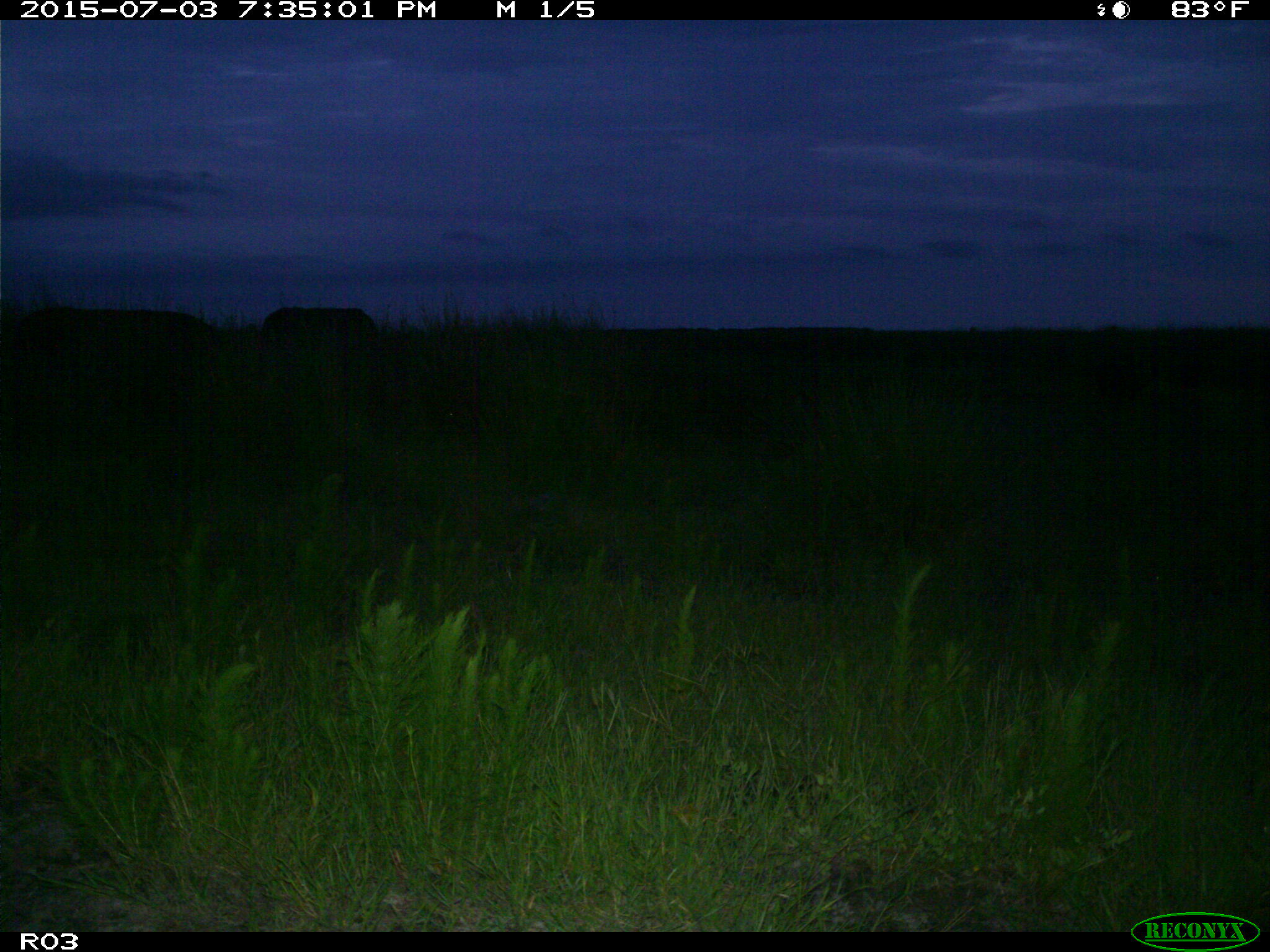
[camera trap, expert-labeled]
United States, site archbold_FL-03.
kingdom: Animalia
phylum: Chordata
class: Mammalia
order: Artiodactyla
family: Bovidae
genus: Bos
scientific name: Bos taurus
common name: domestic cow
Bos taurus (domestic cow).